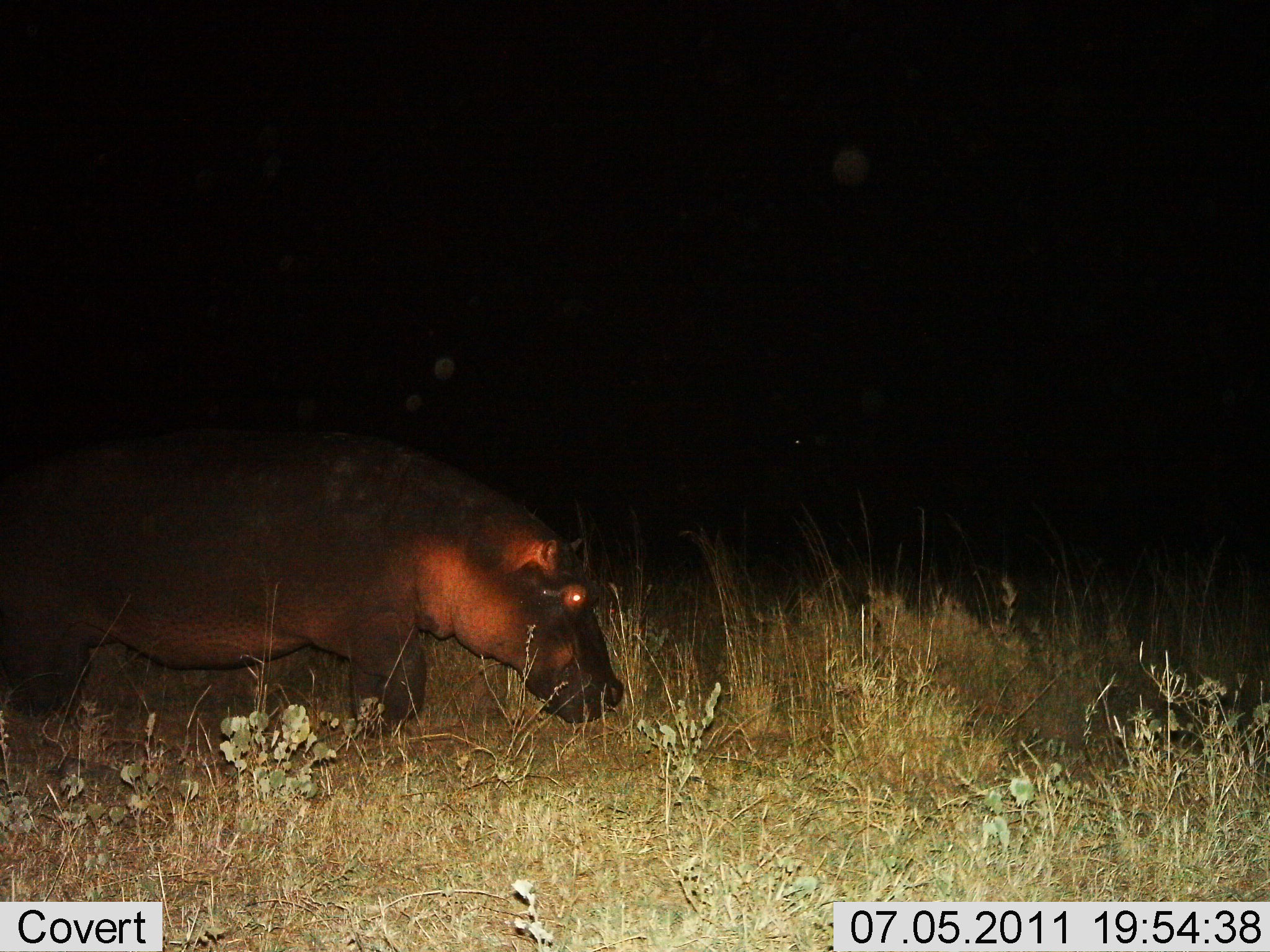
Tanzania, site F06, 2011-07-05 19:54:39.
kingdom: Animalia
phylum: Chordata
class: Mammalia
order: Artiodactyla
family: Hippopotamidae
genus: Hippopotamus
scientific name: Hippopotamus amphibius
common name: hippopotamus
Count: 1.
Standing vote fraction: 27%.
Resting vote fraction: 0%.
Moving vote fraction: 73%.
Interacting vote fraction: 0%.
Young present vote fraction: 0%.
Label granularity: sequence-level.